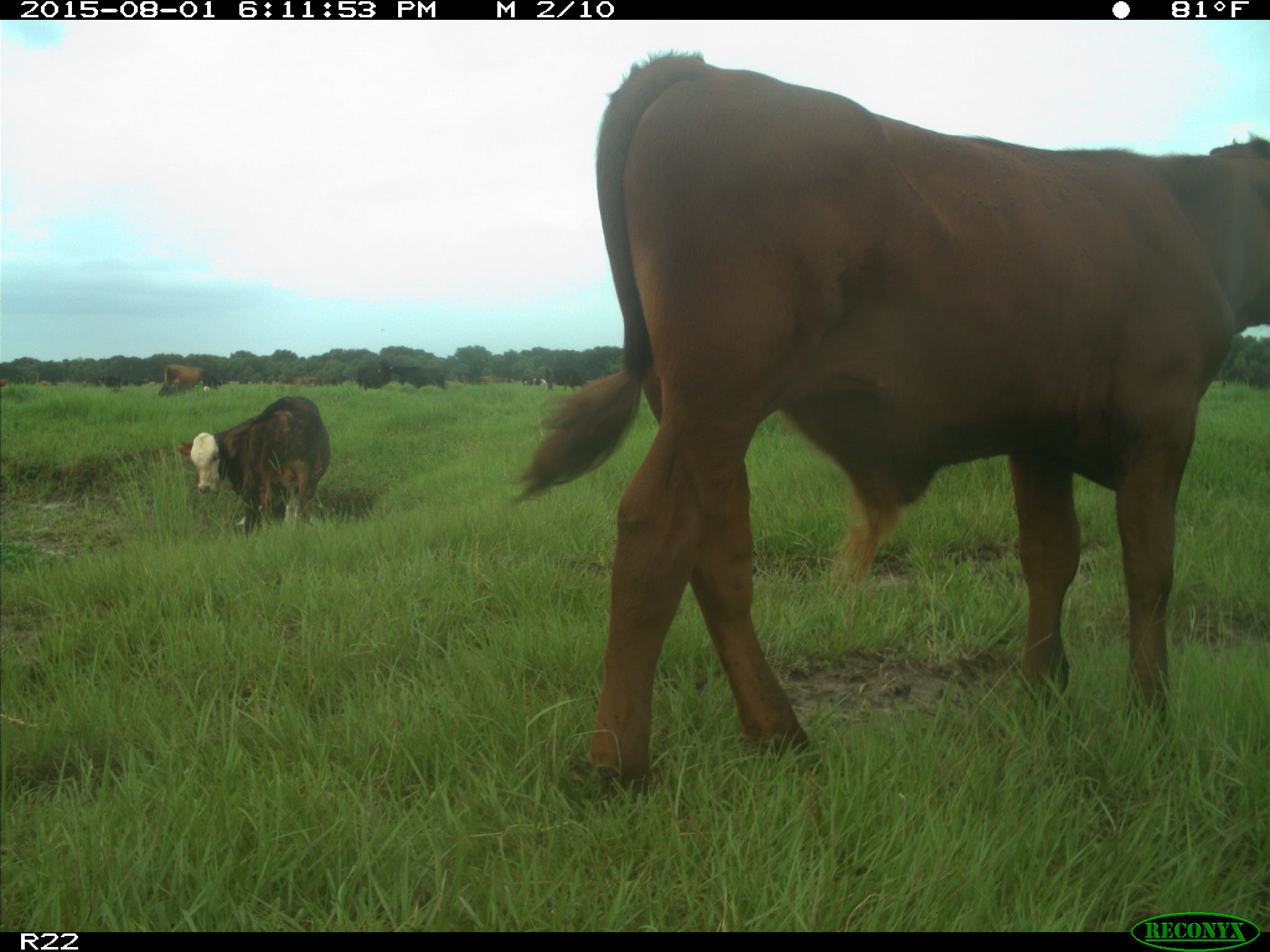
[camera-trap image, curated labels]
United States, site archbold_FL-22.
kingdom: Animalia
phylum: Chordata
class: Mammalia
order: Artiodactyla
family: Bovidae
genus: Bos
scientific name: Bos taurus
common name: domestic cow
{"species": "Bos taurus (domestic cow)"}